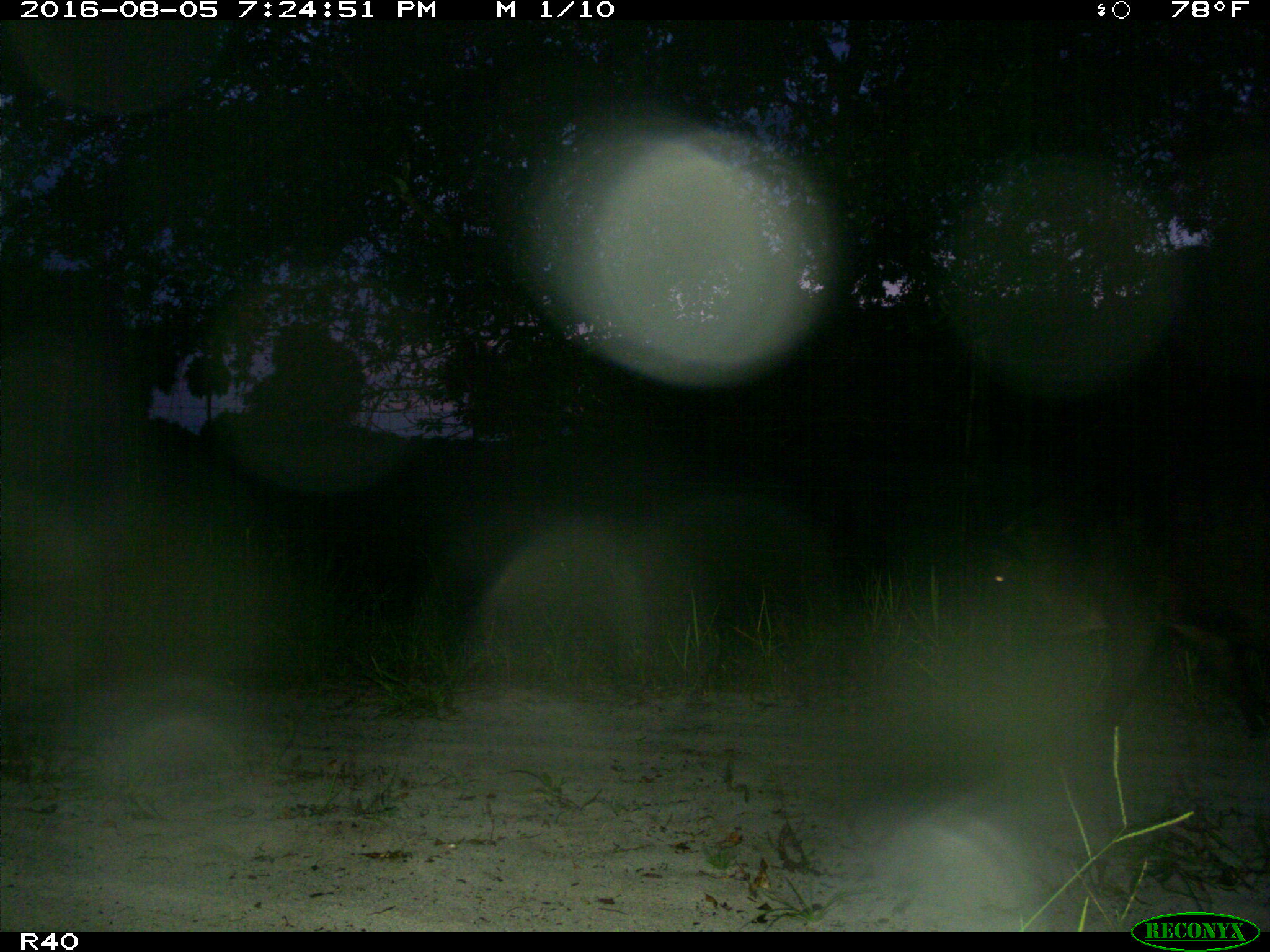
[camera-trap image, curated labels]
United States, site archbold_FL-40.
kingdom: Animalia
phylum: Chordata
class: Mammalia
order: Artiodactyla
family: Suidae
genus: Sus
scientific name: Sus scrofa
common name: wild boar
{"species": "Sus scrofa (wild boar)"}